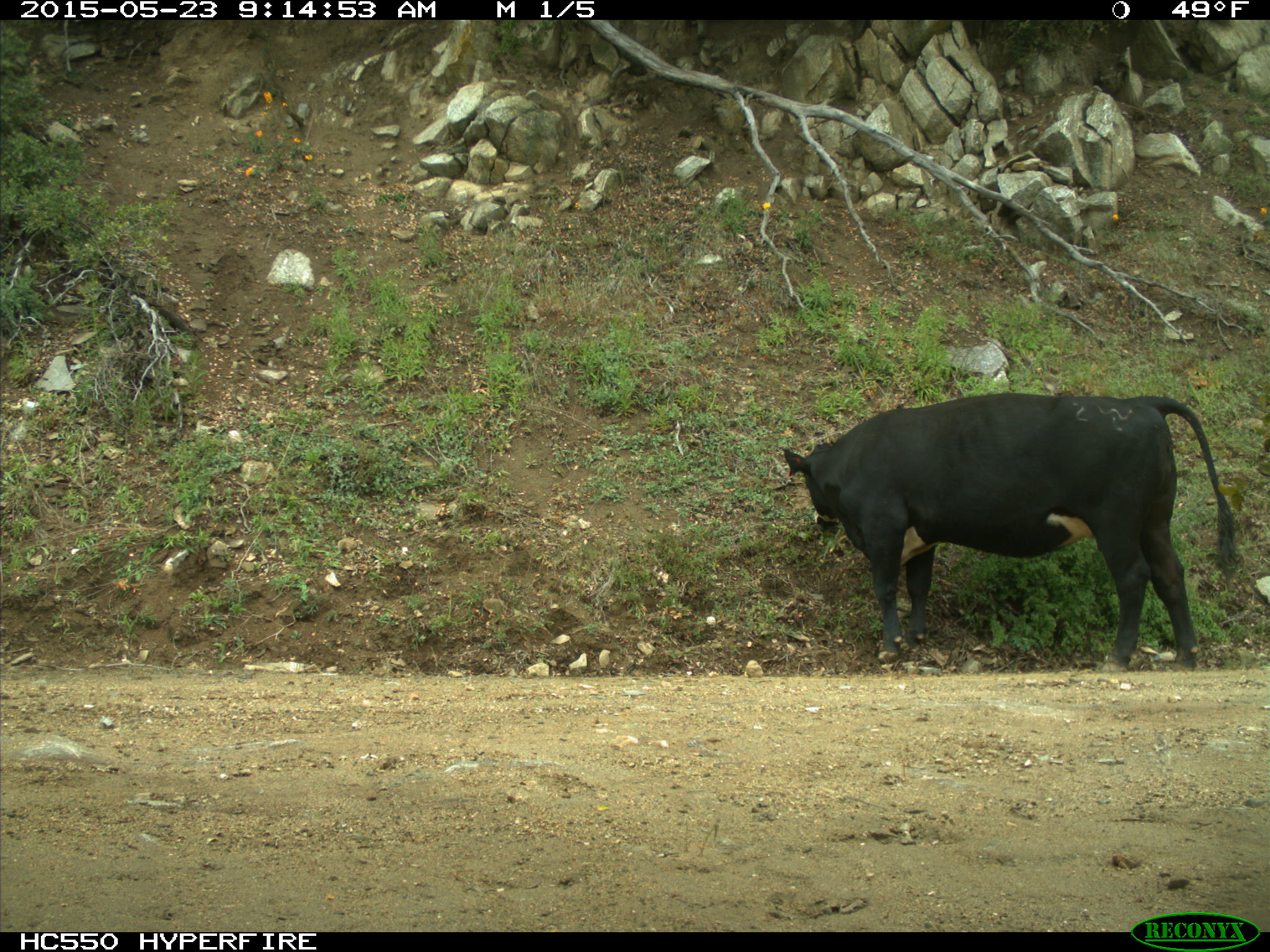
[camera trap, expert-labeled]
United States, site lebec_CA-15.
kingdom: Animalia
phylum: Chordata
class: Mammalia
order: Artiodactyla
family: Bovidae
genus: Bos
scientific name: Bos taurus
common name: domestic cow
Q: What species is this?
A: Bos taurus (domestic cow).